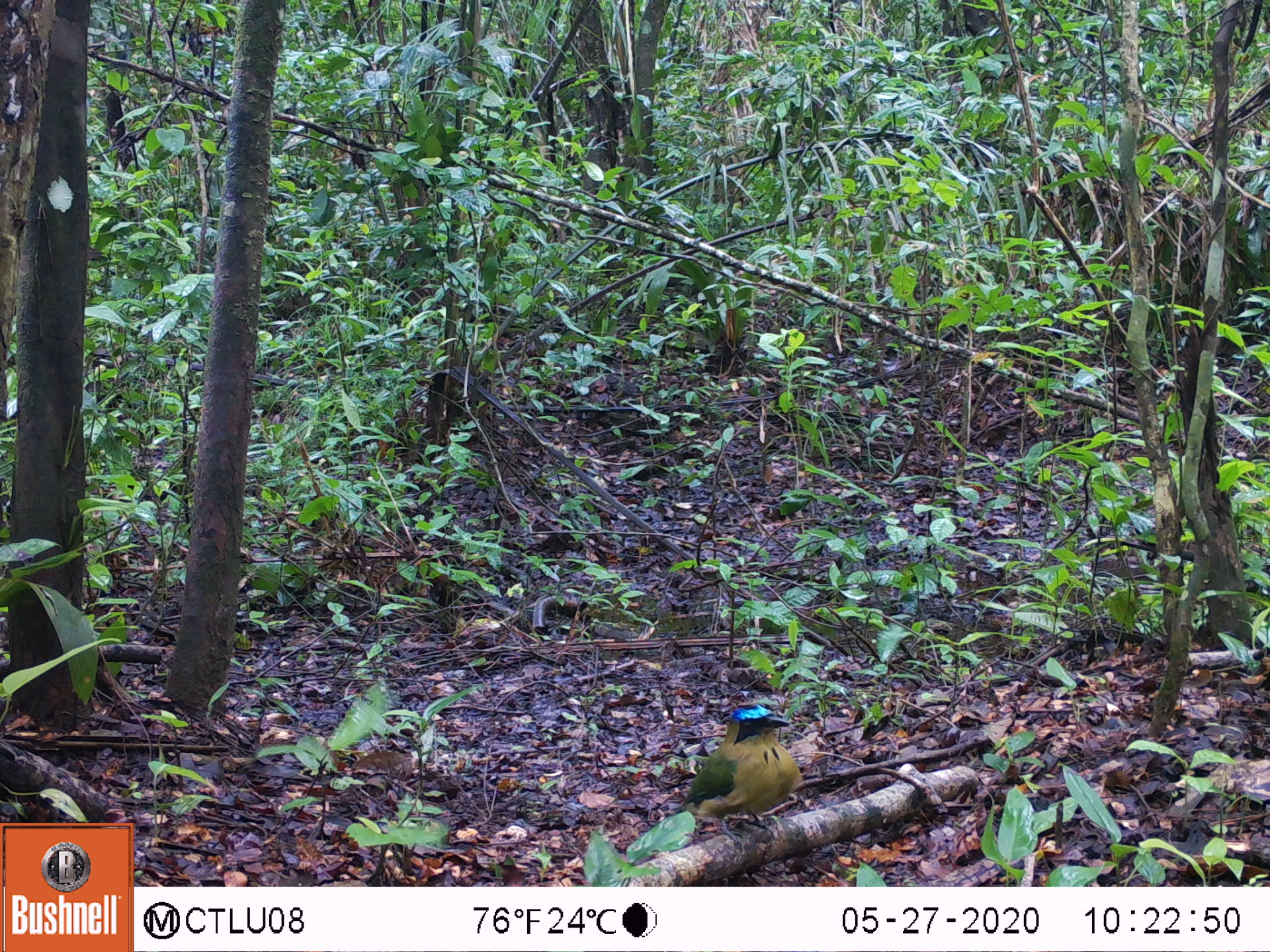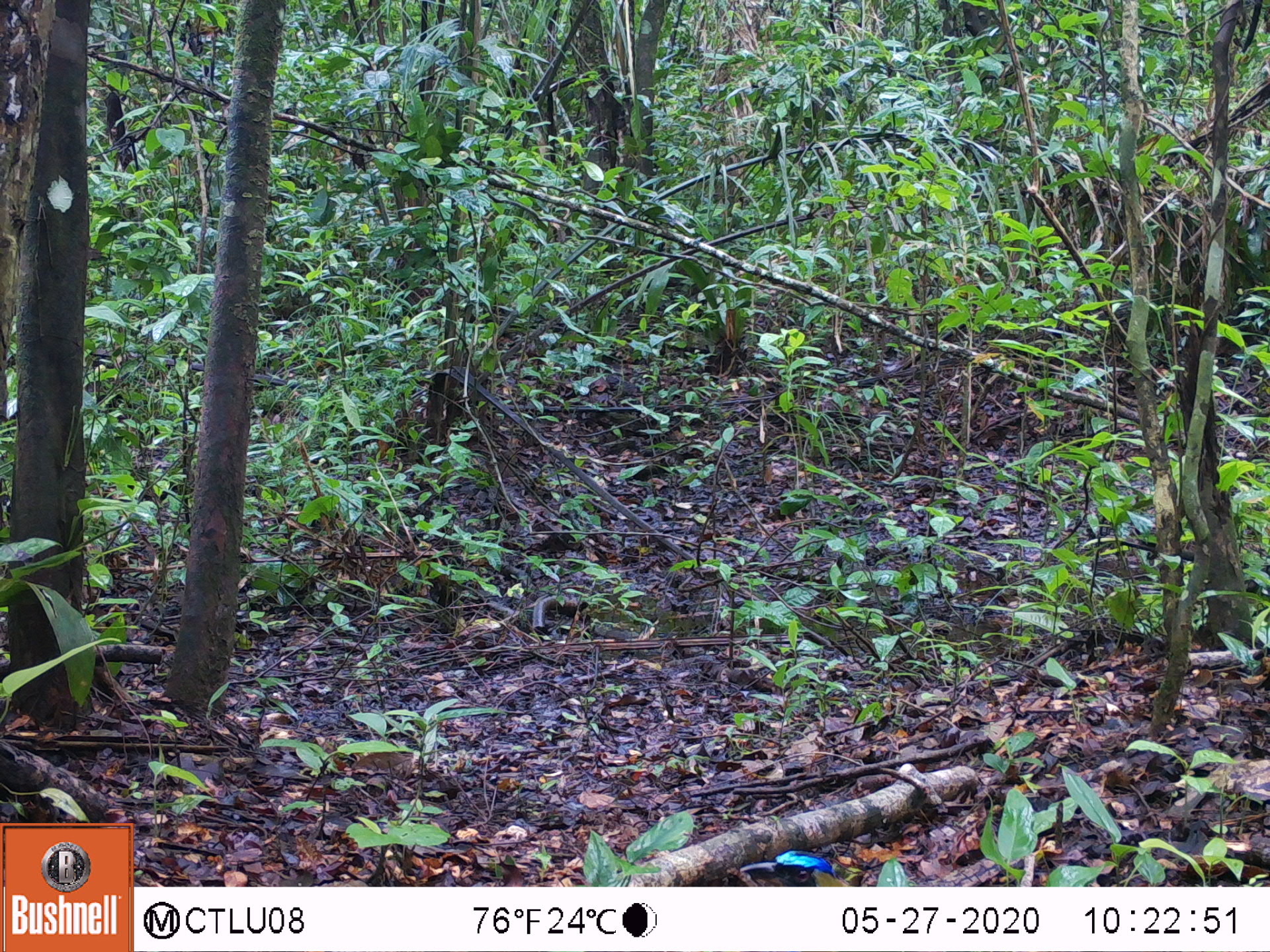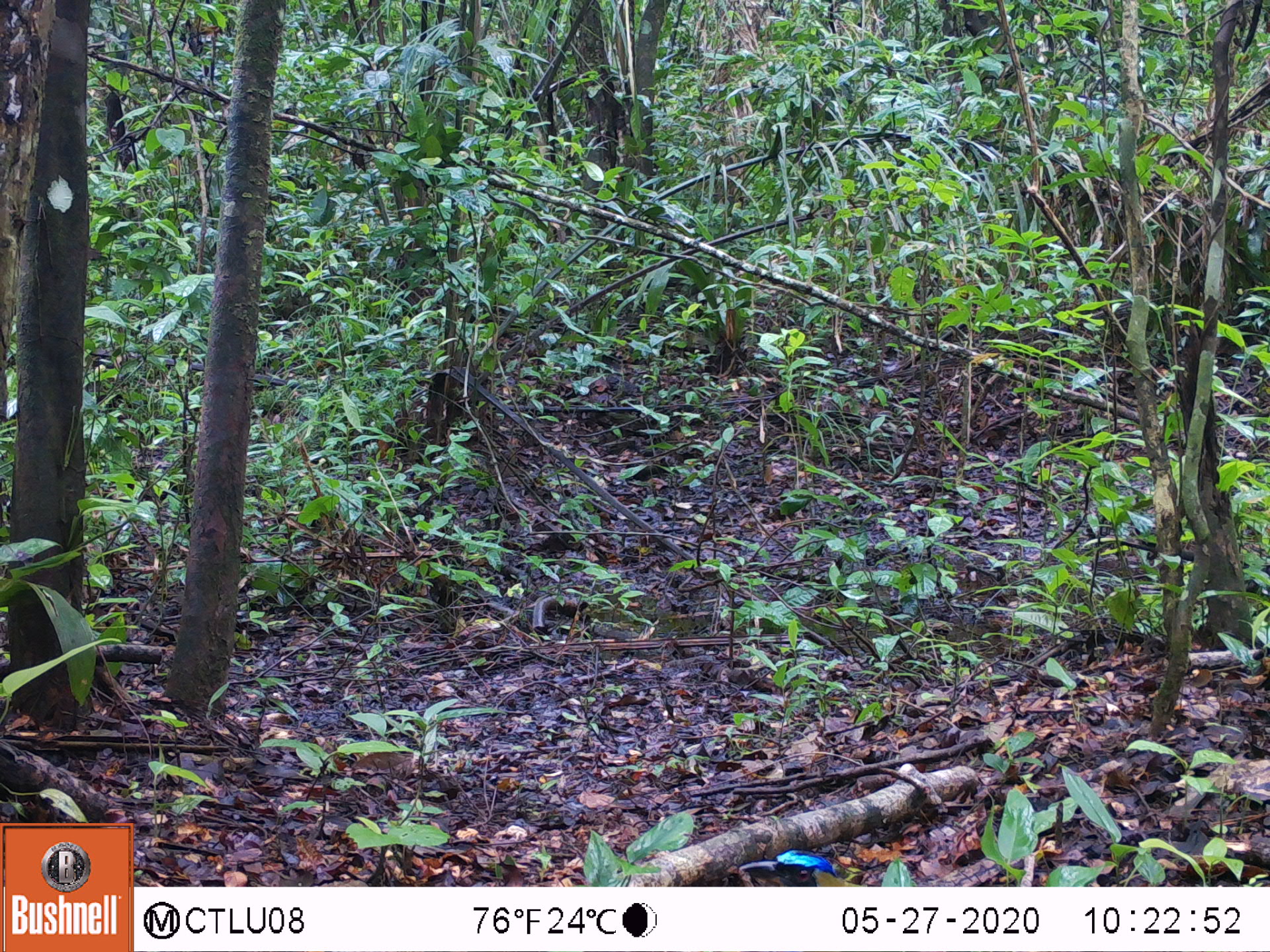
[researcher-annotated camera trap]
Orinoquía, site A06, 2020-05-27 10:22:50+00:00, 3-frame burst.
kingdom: Animalia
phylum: Chordata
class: Aves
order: Coraciiformes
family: Momotidae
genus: Momotus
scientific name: Momotus momota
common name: amazonian motmot